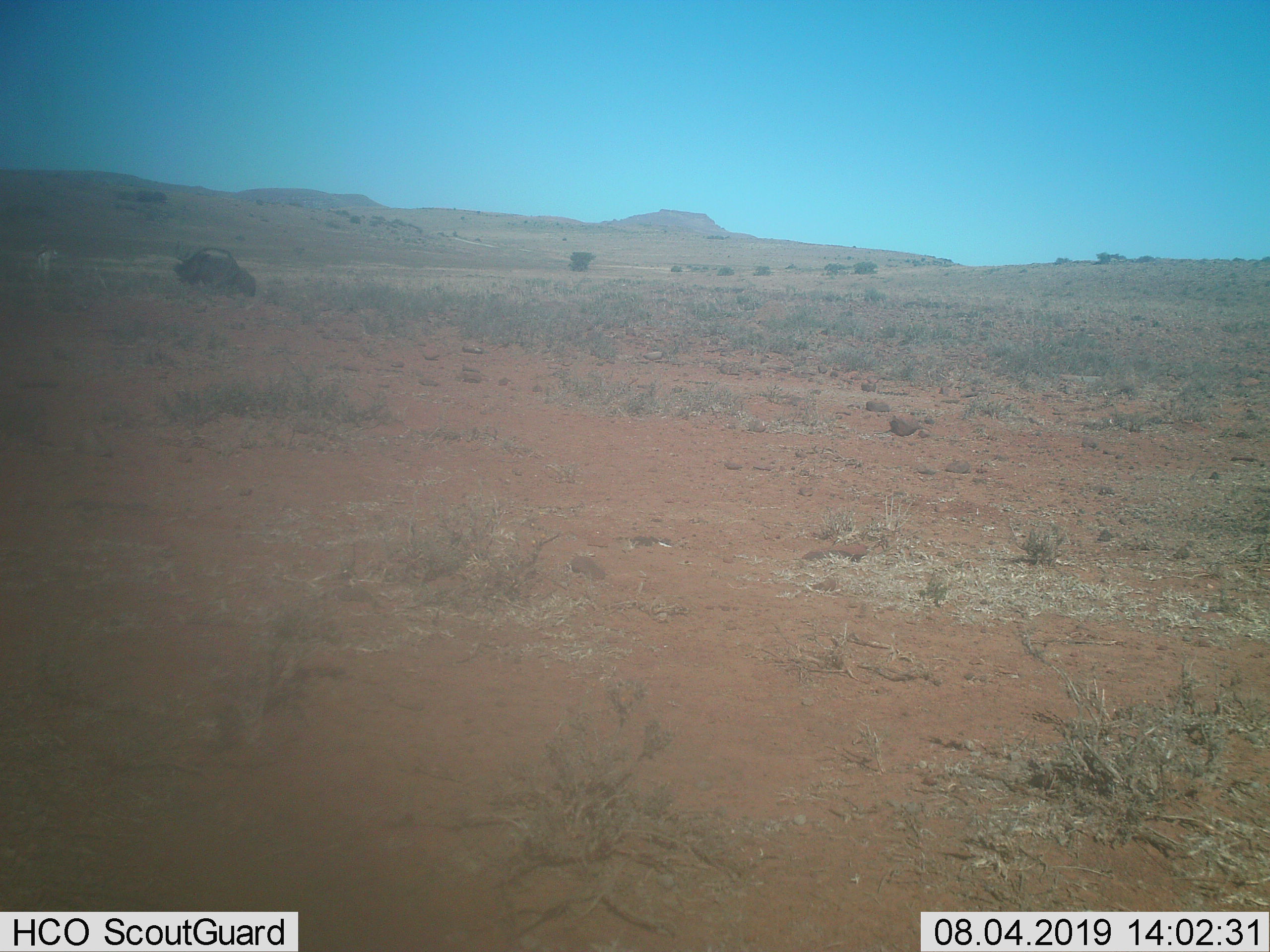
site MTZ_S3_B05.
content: unidentified animal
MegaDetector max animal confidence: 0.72